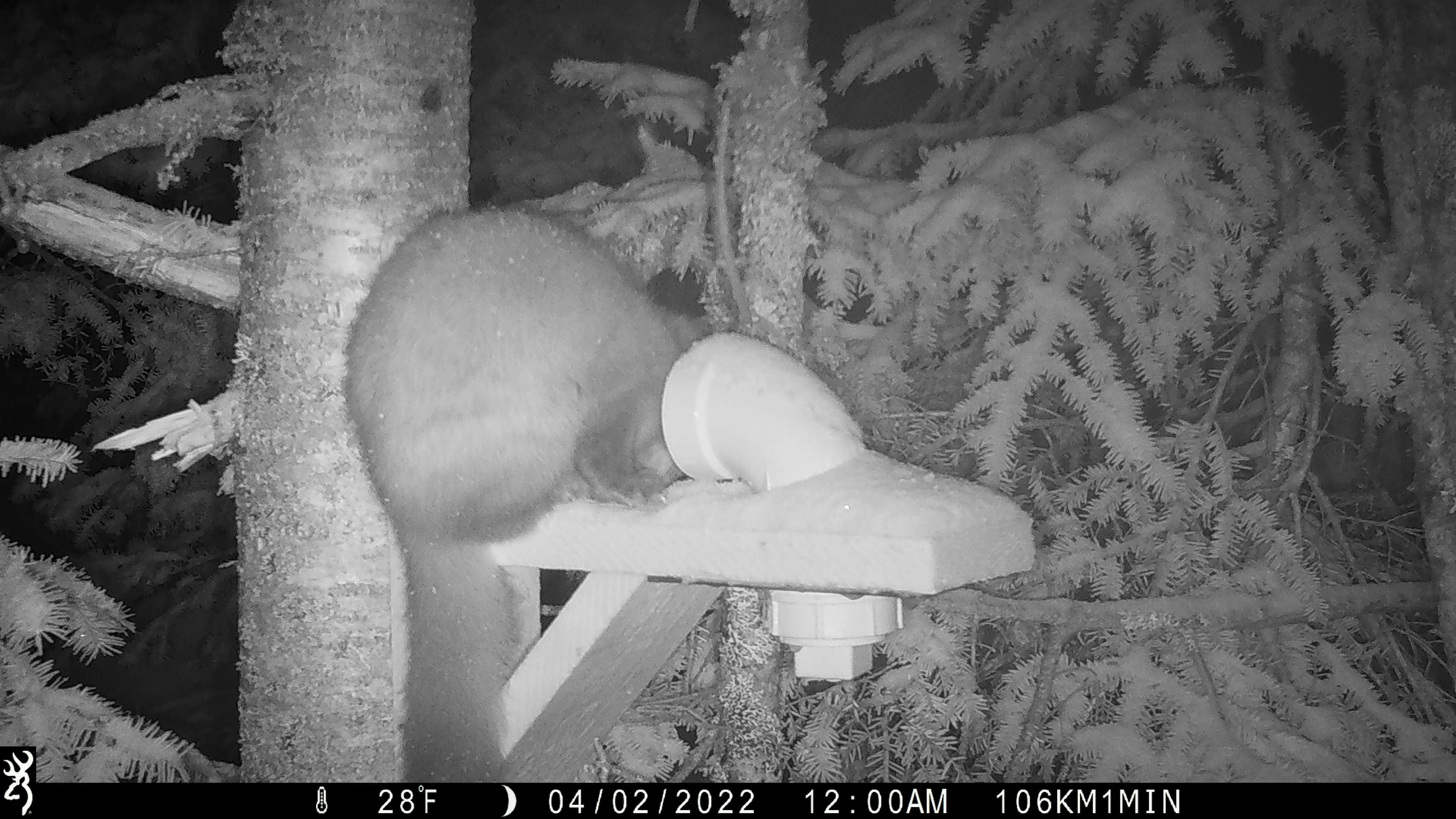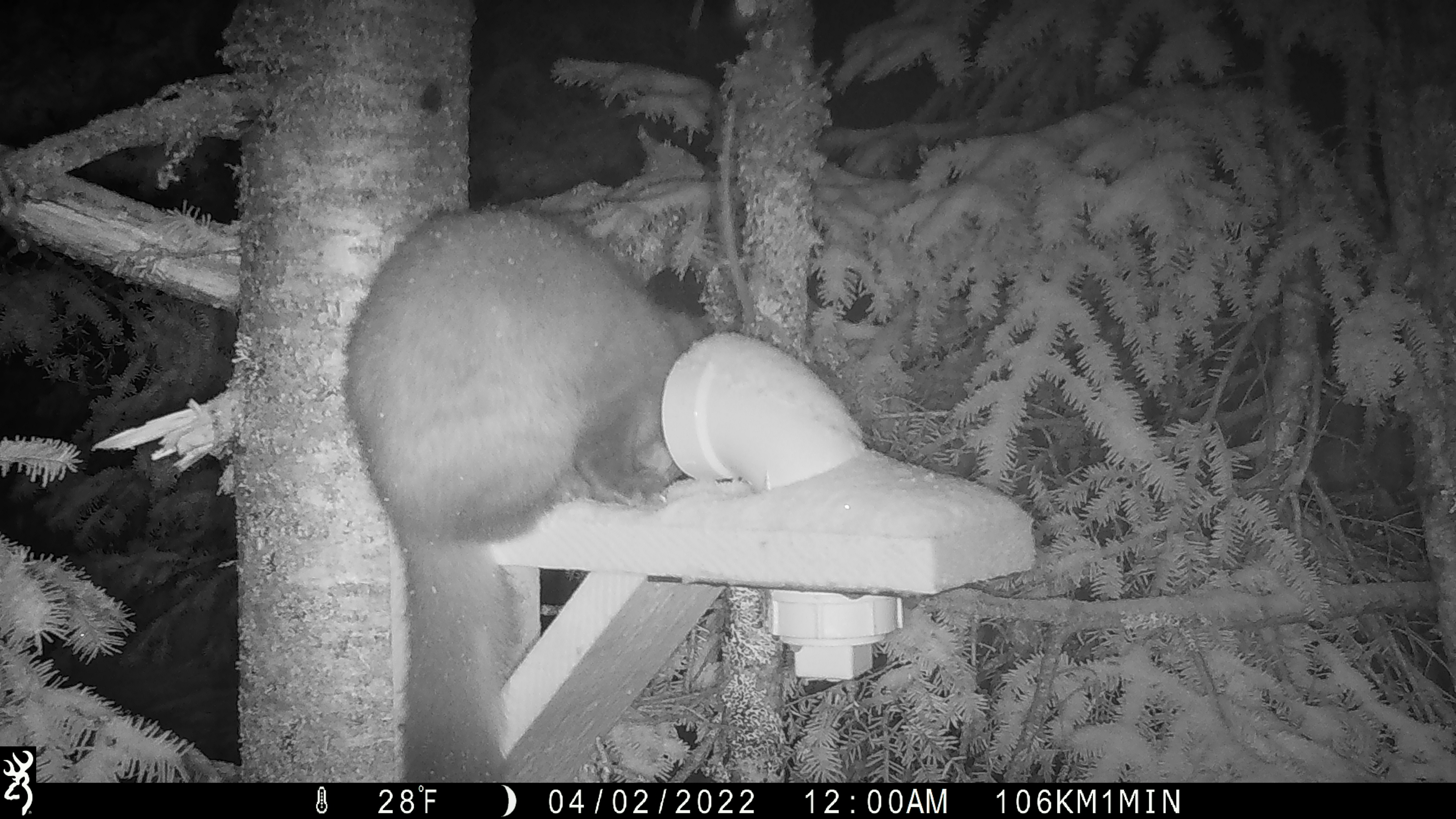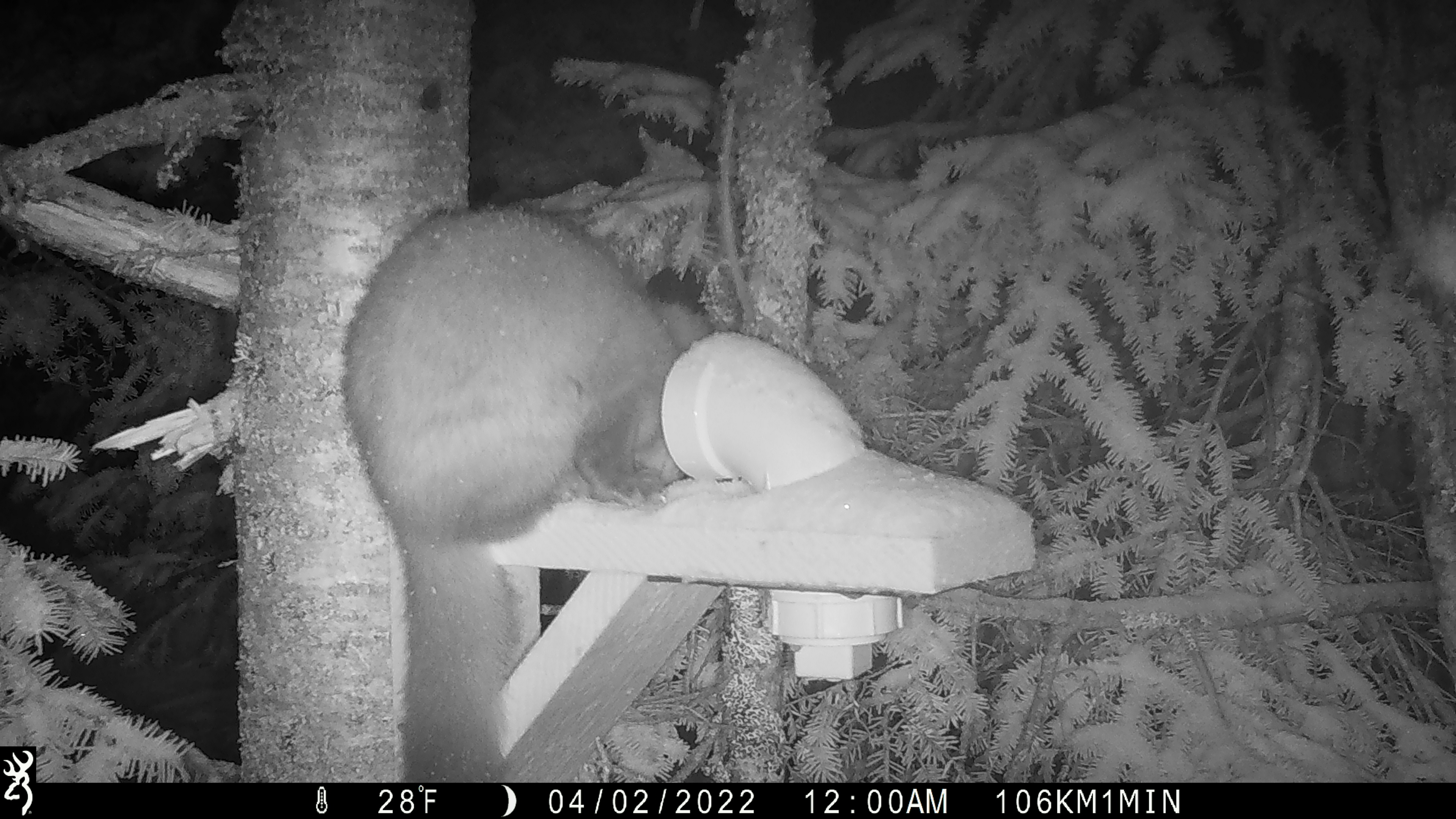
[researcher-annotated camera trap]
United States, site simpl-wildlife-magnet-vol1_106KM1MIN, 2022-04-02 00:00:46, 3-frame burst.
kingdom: Animalia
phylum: Chordata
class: Mammalia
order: Carnivora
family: Mustelidae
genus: Martes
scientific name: Martes americana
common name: american marten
American marten (Martes americana).